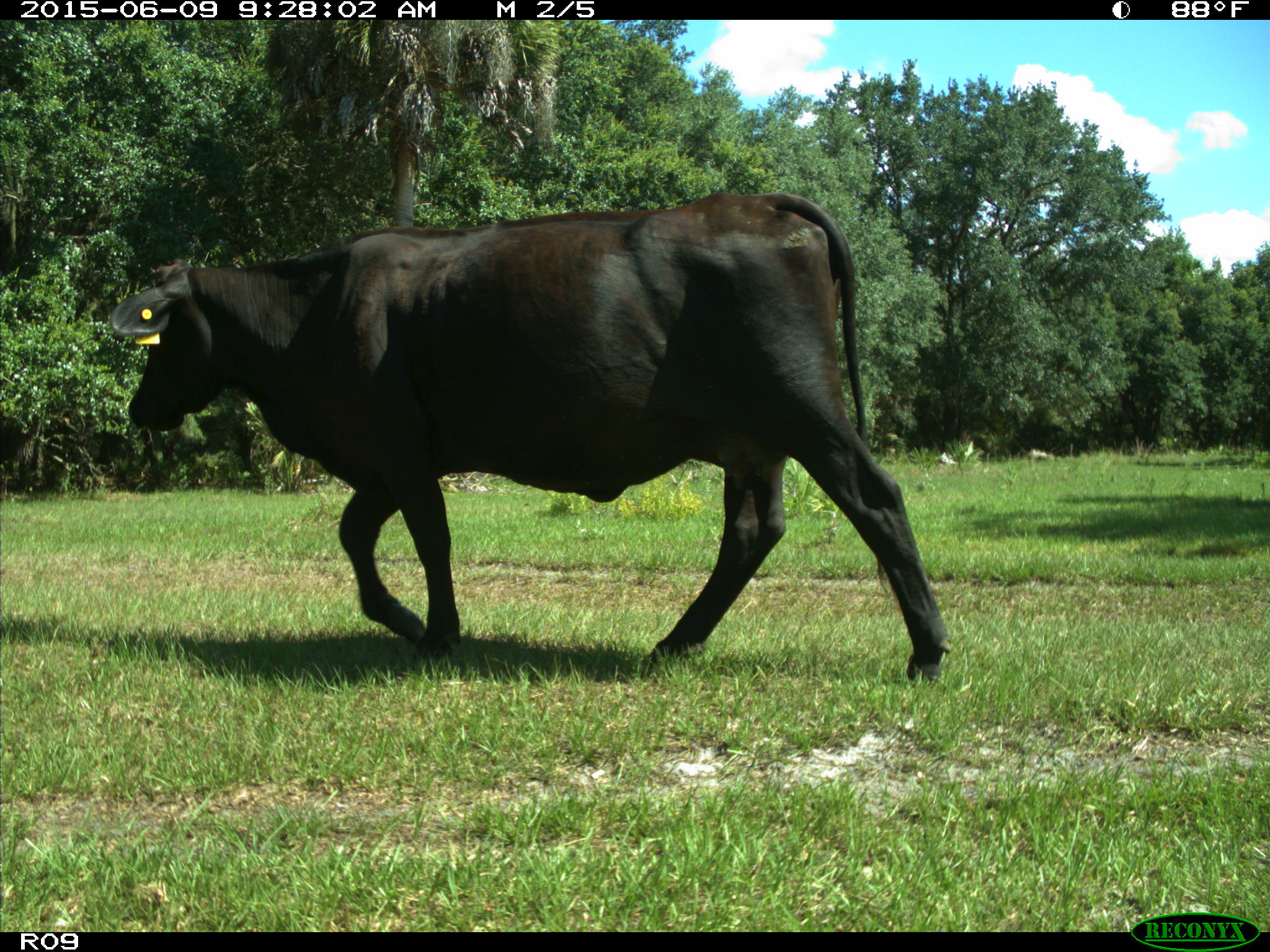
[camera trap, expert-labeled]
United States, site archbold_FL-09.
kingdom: Animalia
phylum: Chordata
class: Mammalia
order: Artiodactyla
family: Bovidae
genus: Bos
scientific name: Bos taurus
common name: domestic cow